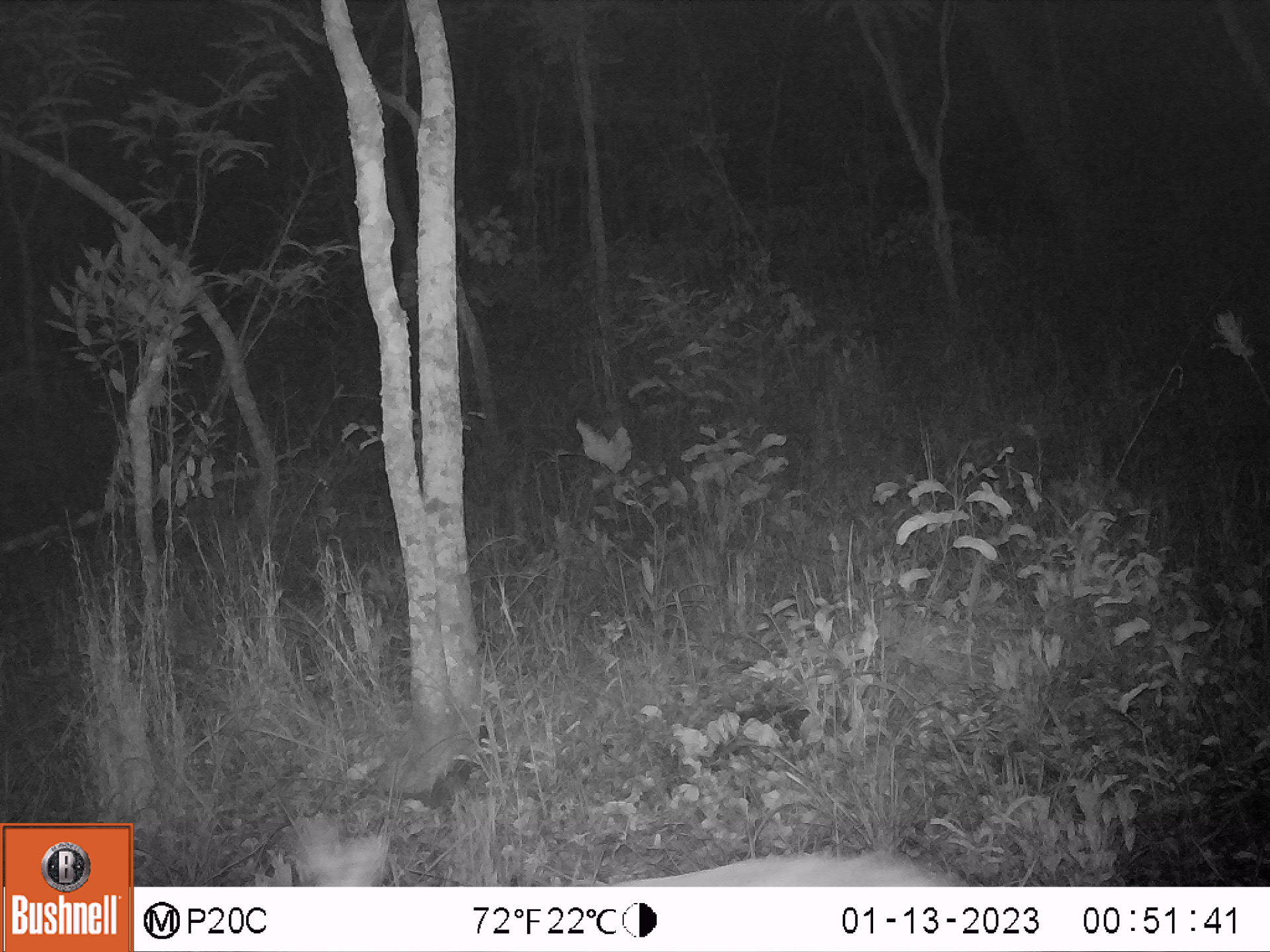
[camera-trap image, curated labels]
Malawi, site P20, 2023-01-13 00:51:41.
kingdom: Animalia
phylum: Chordata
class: Mammalia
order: Artiodactyla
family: Bovidae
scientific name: Antilopinae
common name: small antelope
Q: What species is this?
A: Small antelope (Antilopinae).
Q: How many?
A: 1.